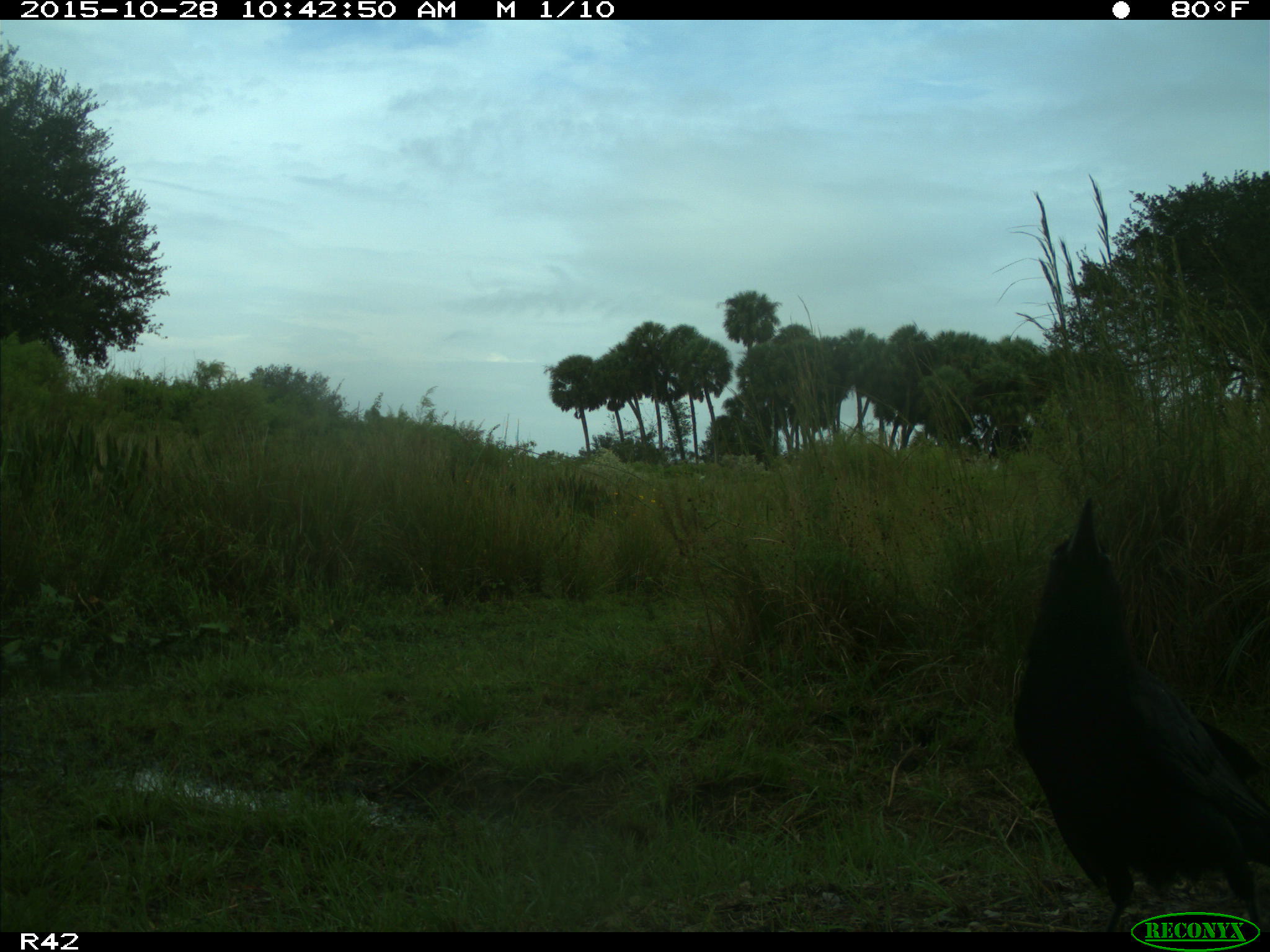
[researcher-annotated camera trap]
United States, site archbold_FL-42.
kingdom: Animalia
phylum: Chordata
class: Aves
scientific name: Aves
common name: birds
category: unidentified bird